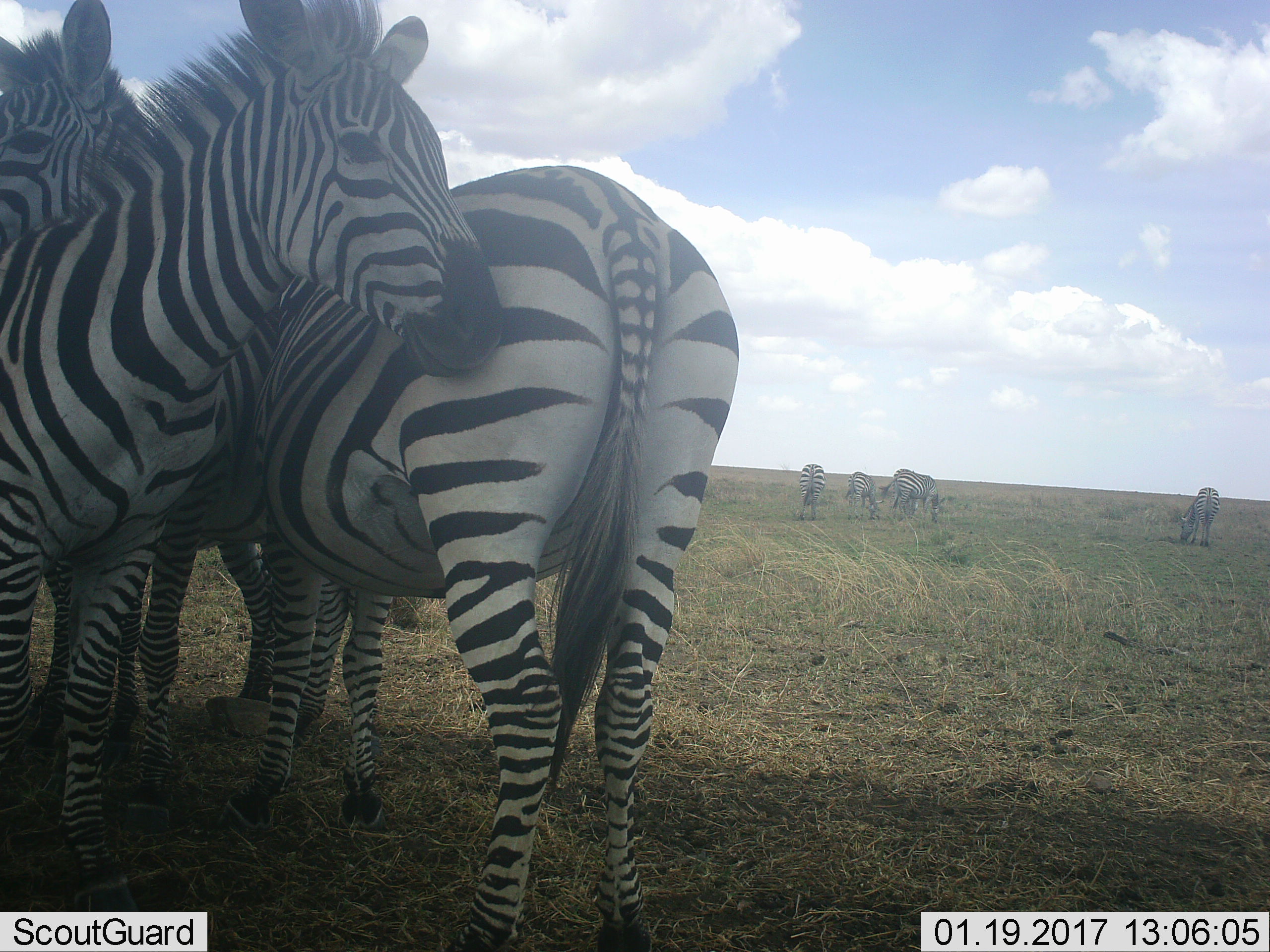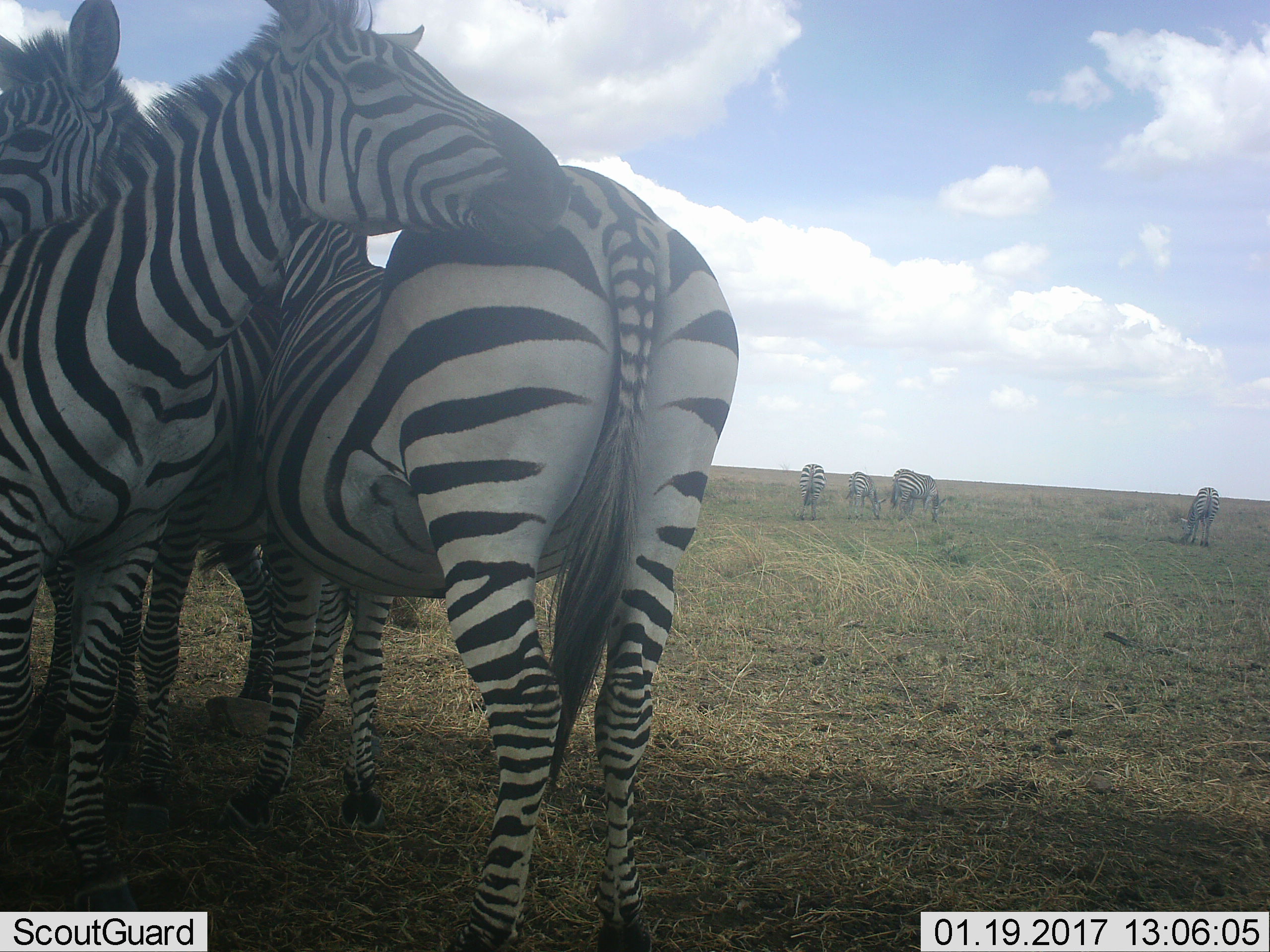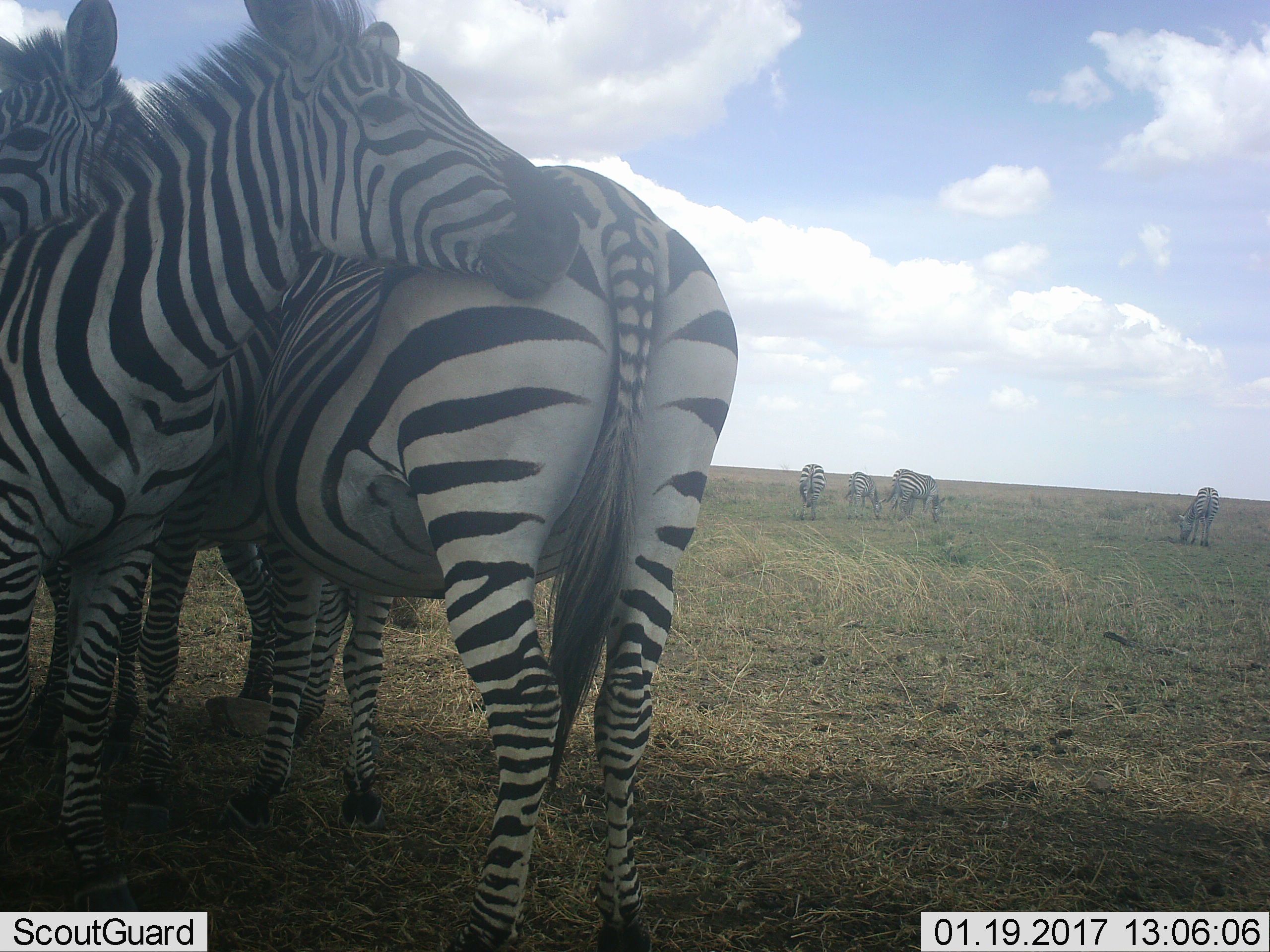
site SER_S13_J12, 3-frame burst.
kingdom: Animalia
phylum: Chordata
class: Mammalia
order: Perissodactyla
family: Equidae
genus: Equus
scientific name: Equus quagga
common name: plains zebra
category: zebraplains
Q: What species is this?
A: Zebraplains (plains zebra) (Equus quagga).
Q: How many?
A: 8.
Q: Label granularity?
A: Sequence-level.